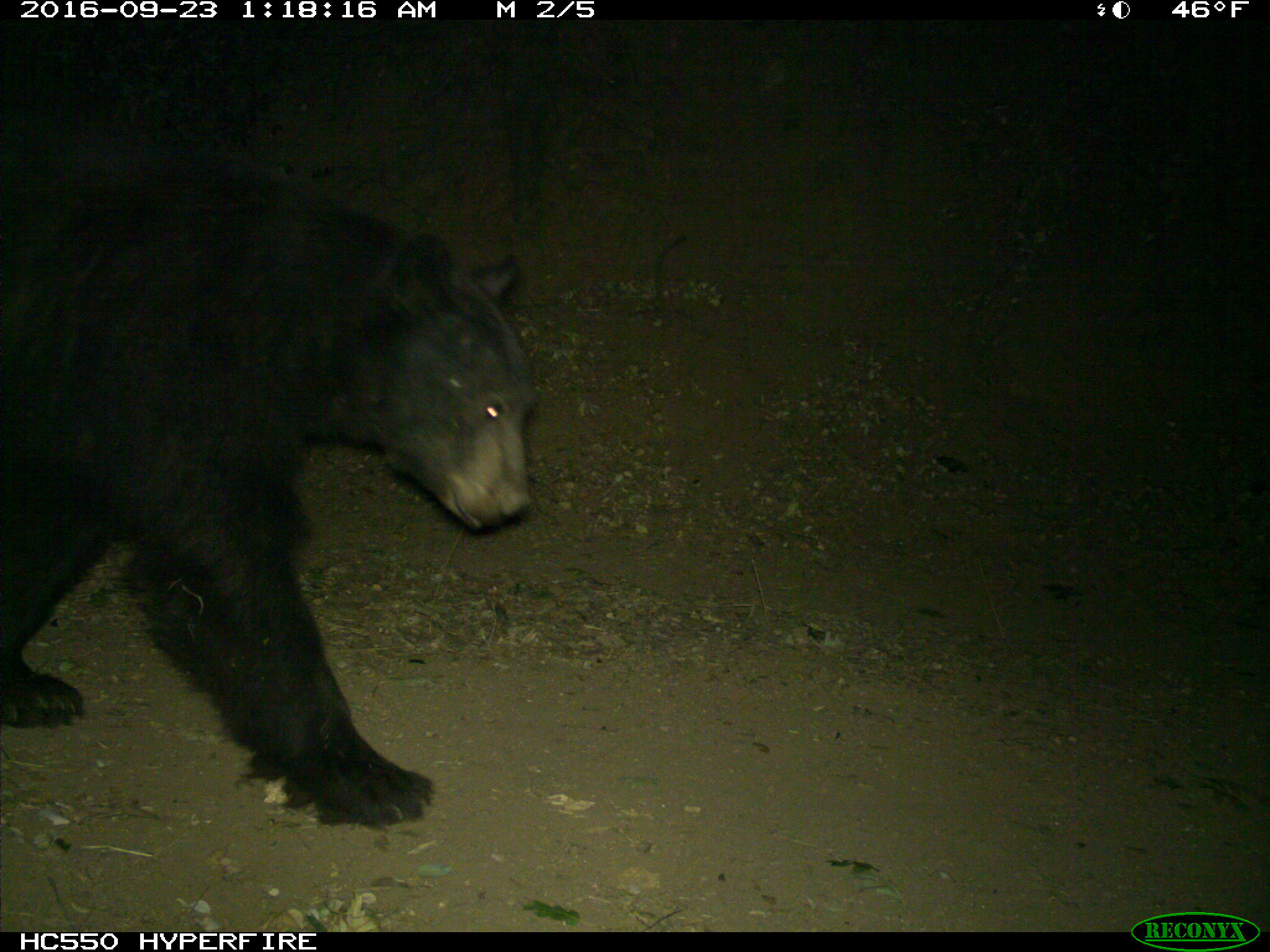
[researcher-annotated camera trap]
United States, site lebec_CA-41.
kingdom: Animalia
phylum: Chordata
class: Mammalia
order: Carnivora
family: Ursidae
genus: Ursus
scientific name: Ursus americanus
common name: american black bear